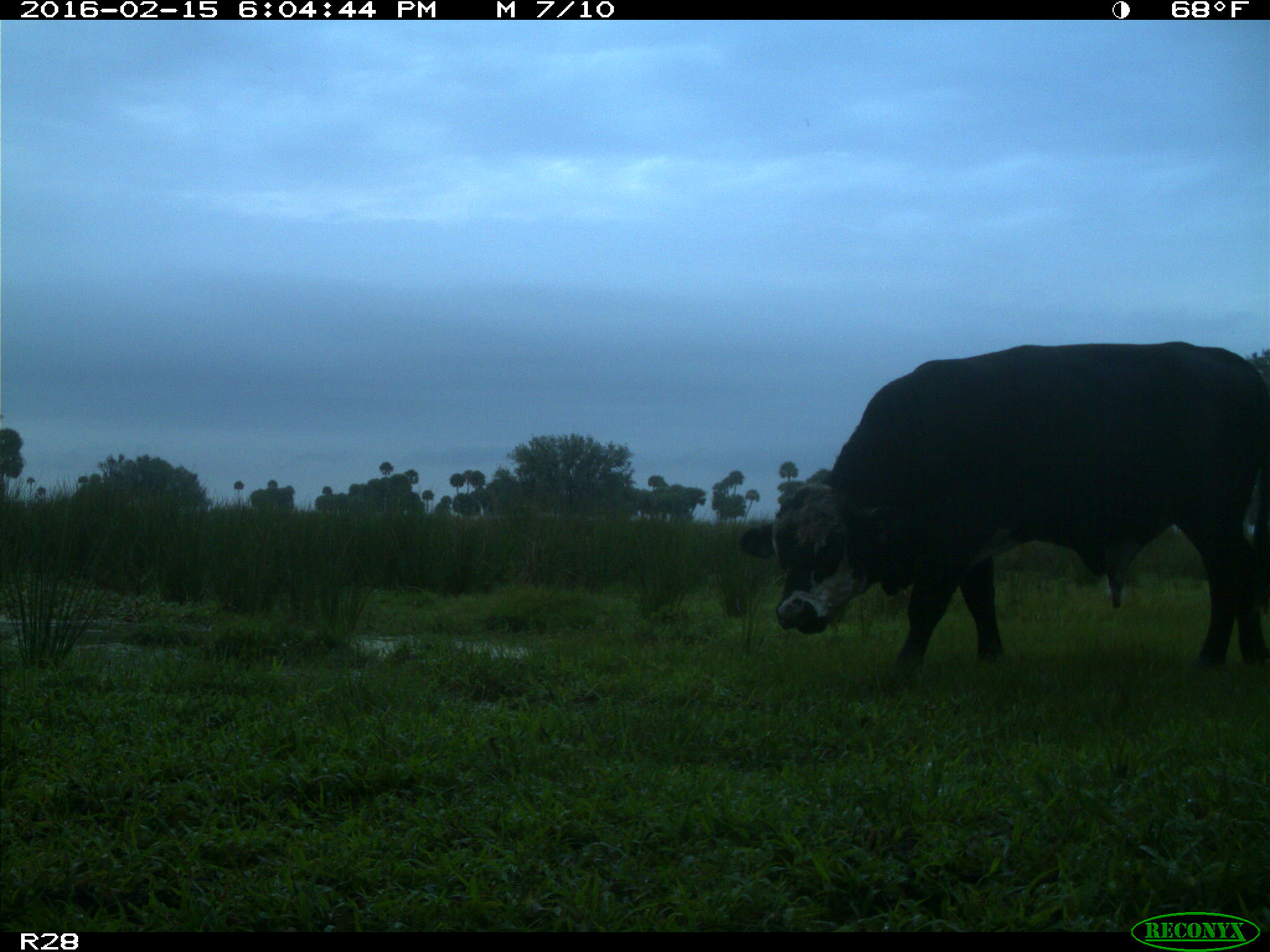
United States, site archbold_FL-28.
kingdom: Animalia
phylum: Chordata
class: Mammalia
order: Artiodactyla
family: Bovidae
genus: Bos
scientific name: Bos taurus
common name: domestic cow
Bos taurus (domestic cow).